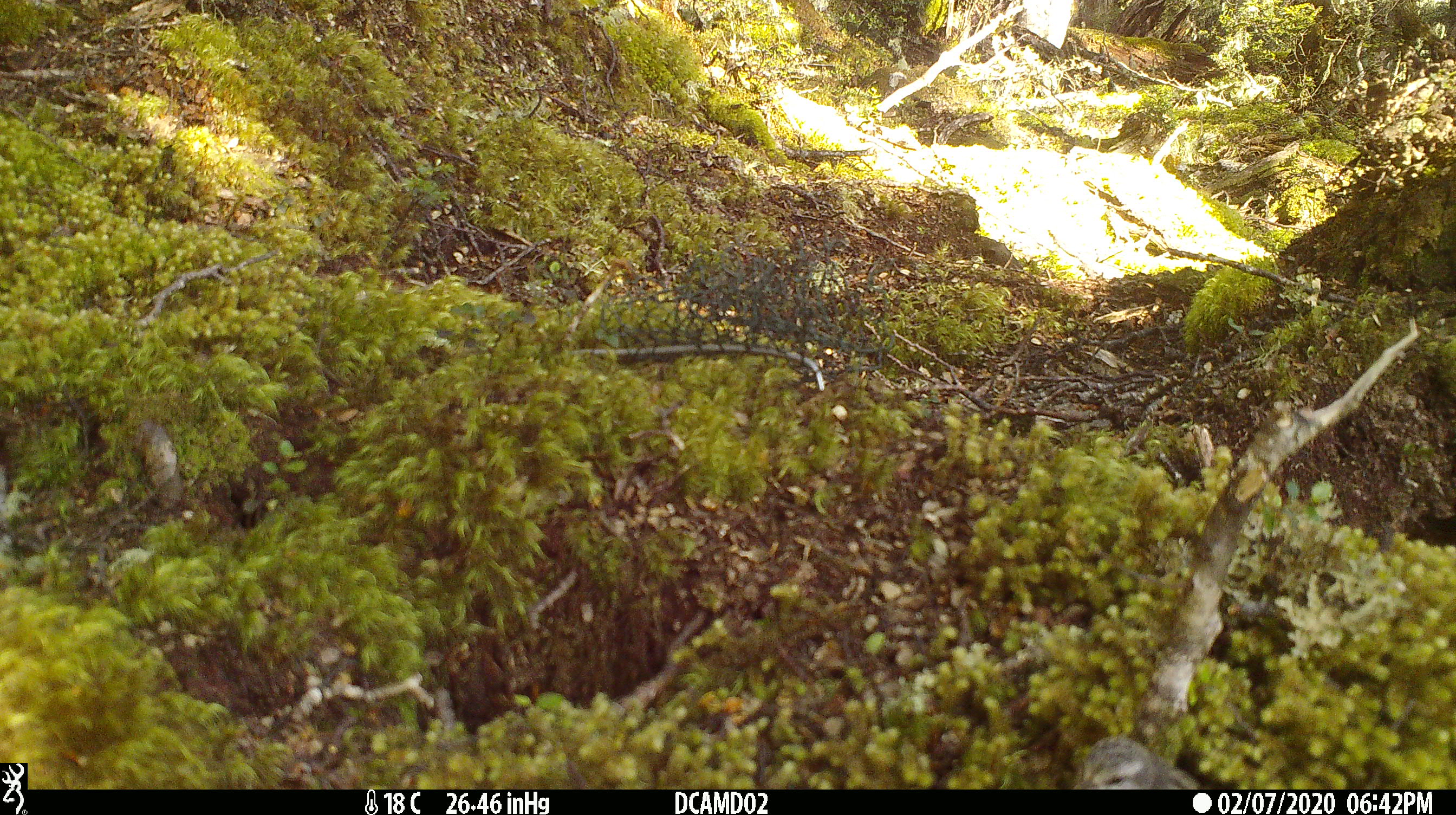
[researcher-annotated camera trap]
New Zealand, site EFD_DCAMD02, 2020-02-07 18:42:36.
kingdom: Animalia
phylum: Chordata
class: Aves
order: Passeriformes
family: Acanthisittidae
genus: Acanthisitta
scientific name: Acanthisitta chloris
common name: rifleman